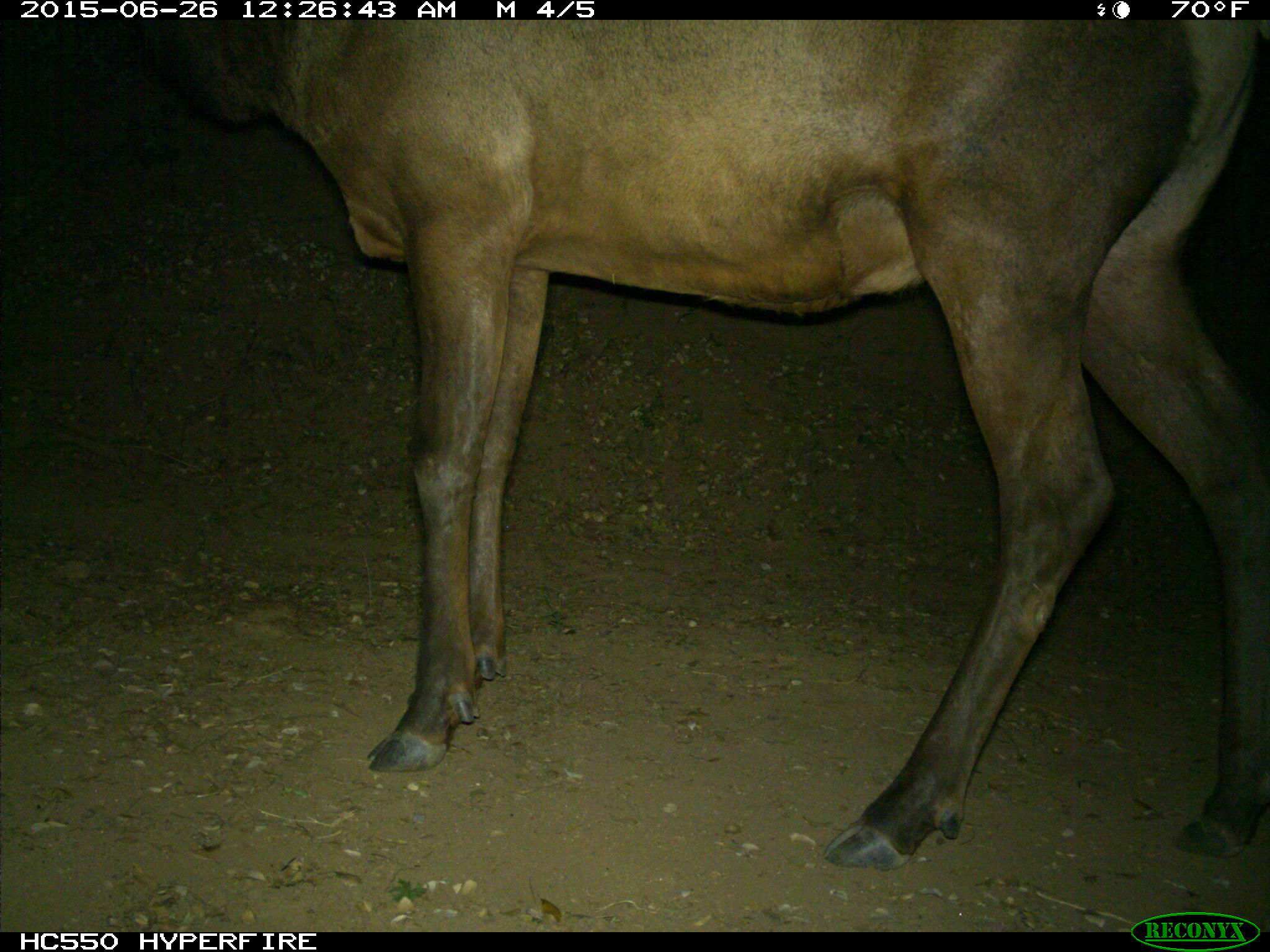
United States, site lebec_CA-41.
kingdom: Animalia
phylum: Chordata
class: Mammalia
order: Artiodactyla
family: Cervidae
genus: Cervus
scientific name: Cervus canadensis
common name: elk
Cervus canadensis (elk).